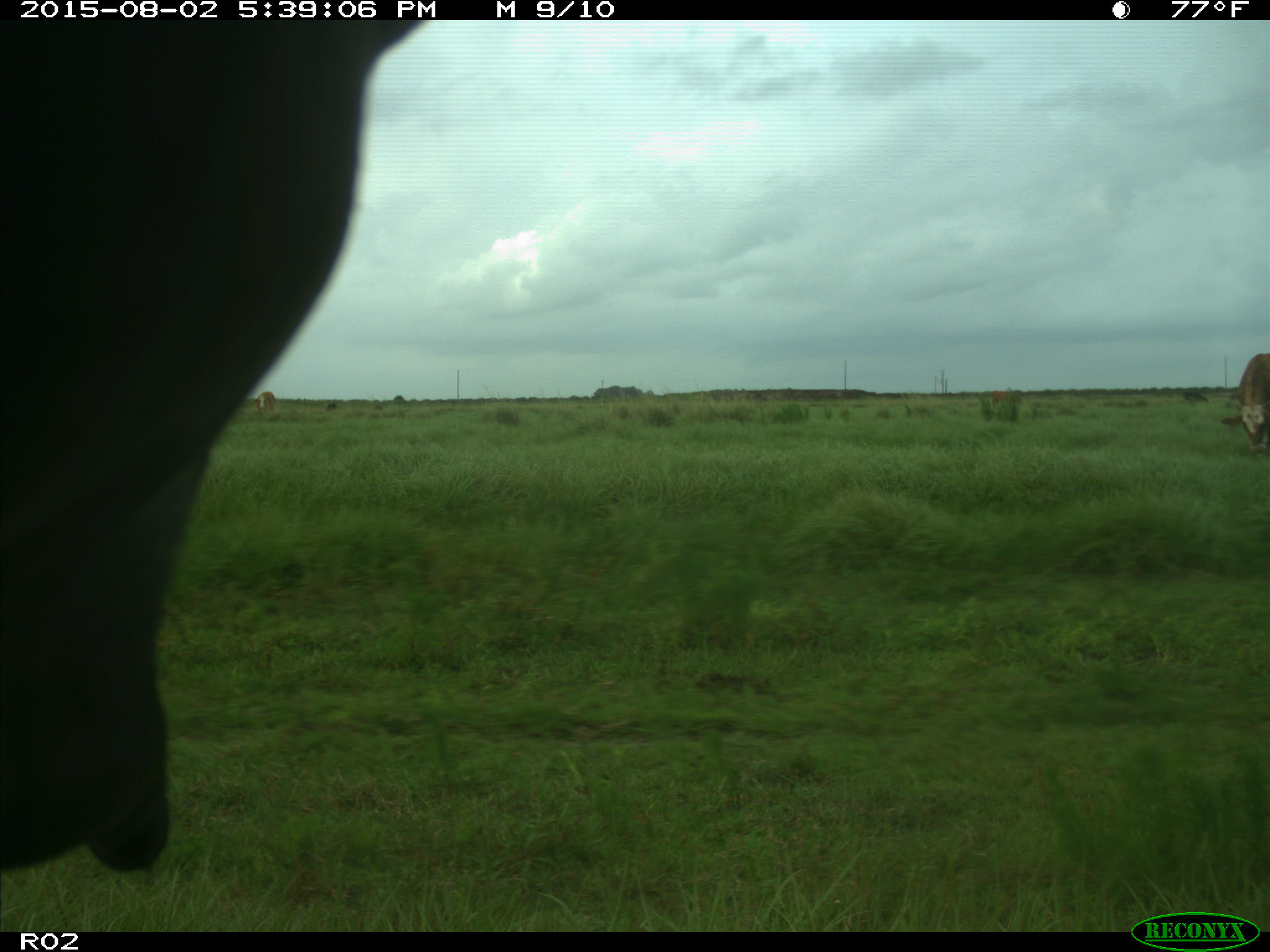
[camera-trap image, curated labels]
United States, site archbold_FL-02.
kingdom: Animalia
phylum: Chordata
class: Mammalia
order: Artiodactyla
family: Bovidae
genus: Bos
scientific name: Bos taurus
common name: domestic cow